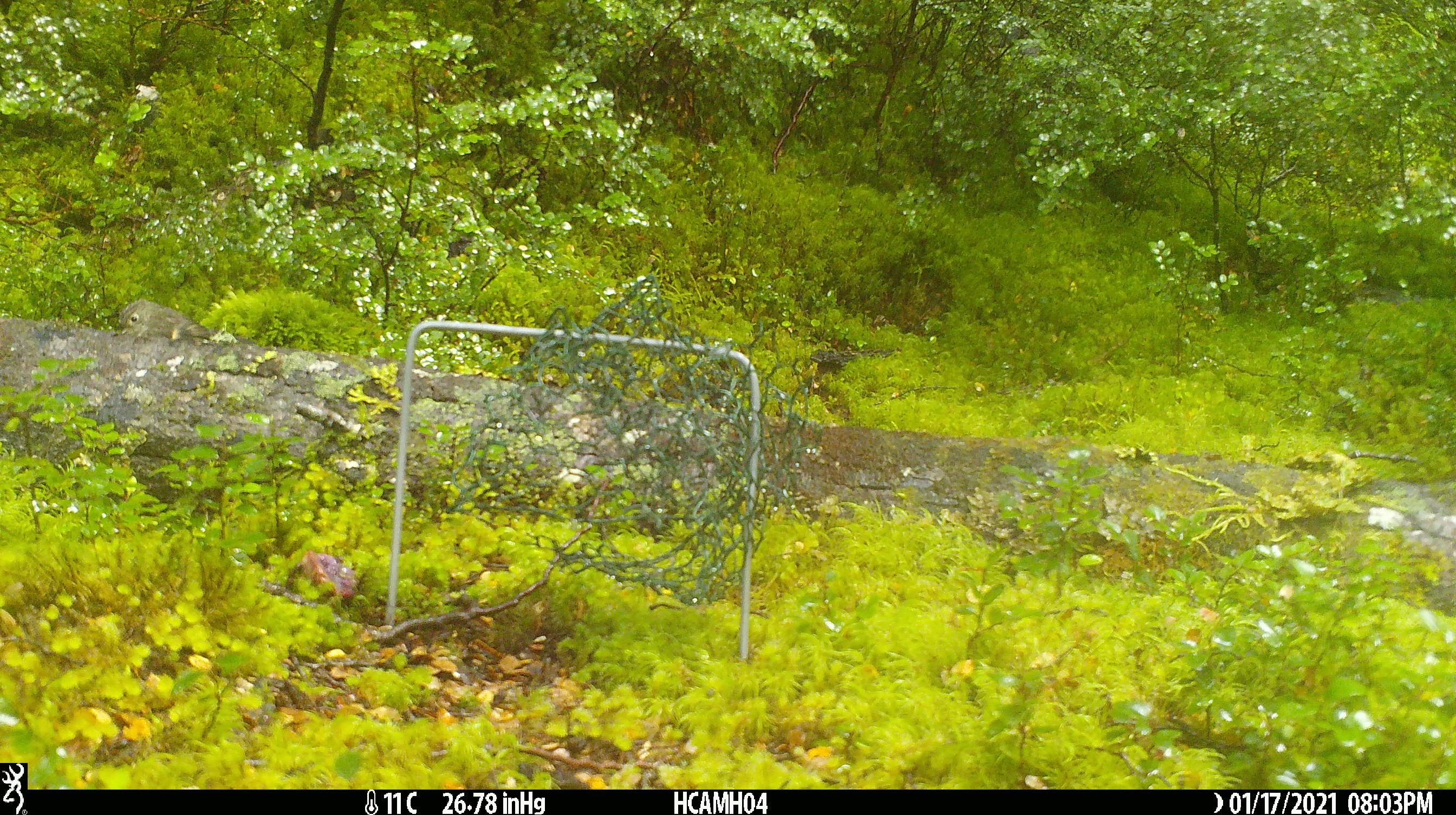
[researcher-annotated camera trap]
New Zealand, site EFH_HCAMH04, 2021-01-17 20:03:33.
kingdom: Animalia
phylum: Chordata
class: Aves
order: Passeriformes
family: Petroicidae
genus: Petroica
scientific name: Petroica macrocephala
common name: tomtit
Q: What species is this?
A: Tomtit (Petroica macrocephala).